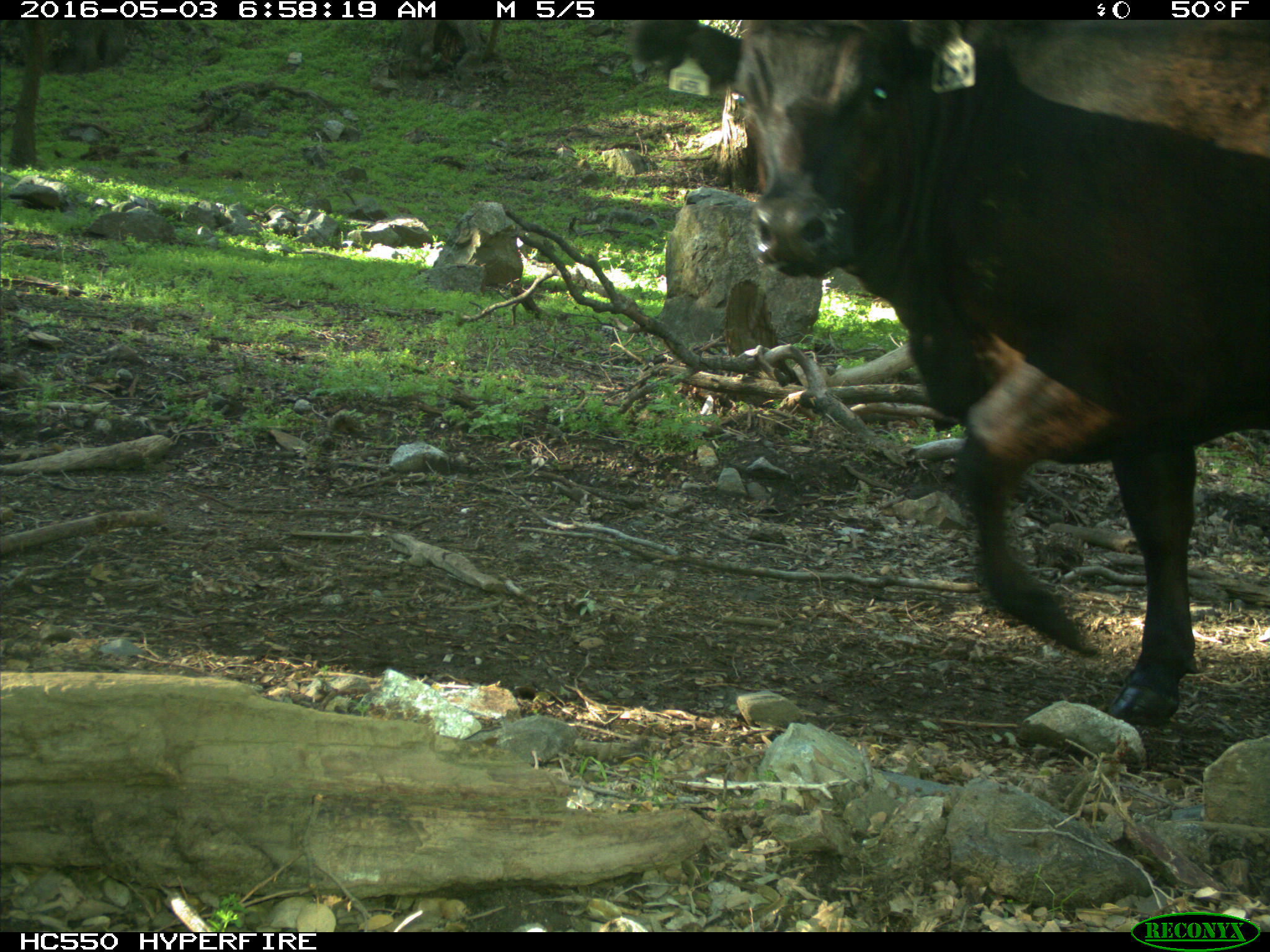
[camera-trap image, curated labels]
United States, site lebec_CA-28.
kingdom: Animalia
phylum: Chordata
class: Mammalia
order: Artiodactyla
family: Bovidae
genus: Bos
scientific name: Bos taurus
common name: domestic cow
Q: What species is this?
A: Bos taurus (domestic cow).